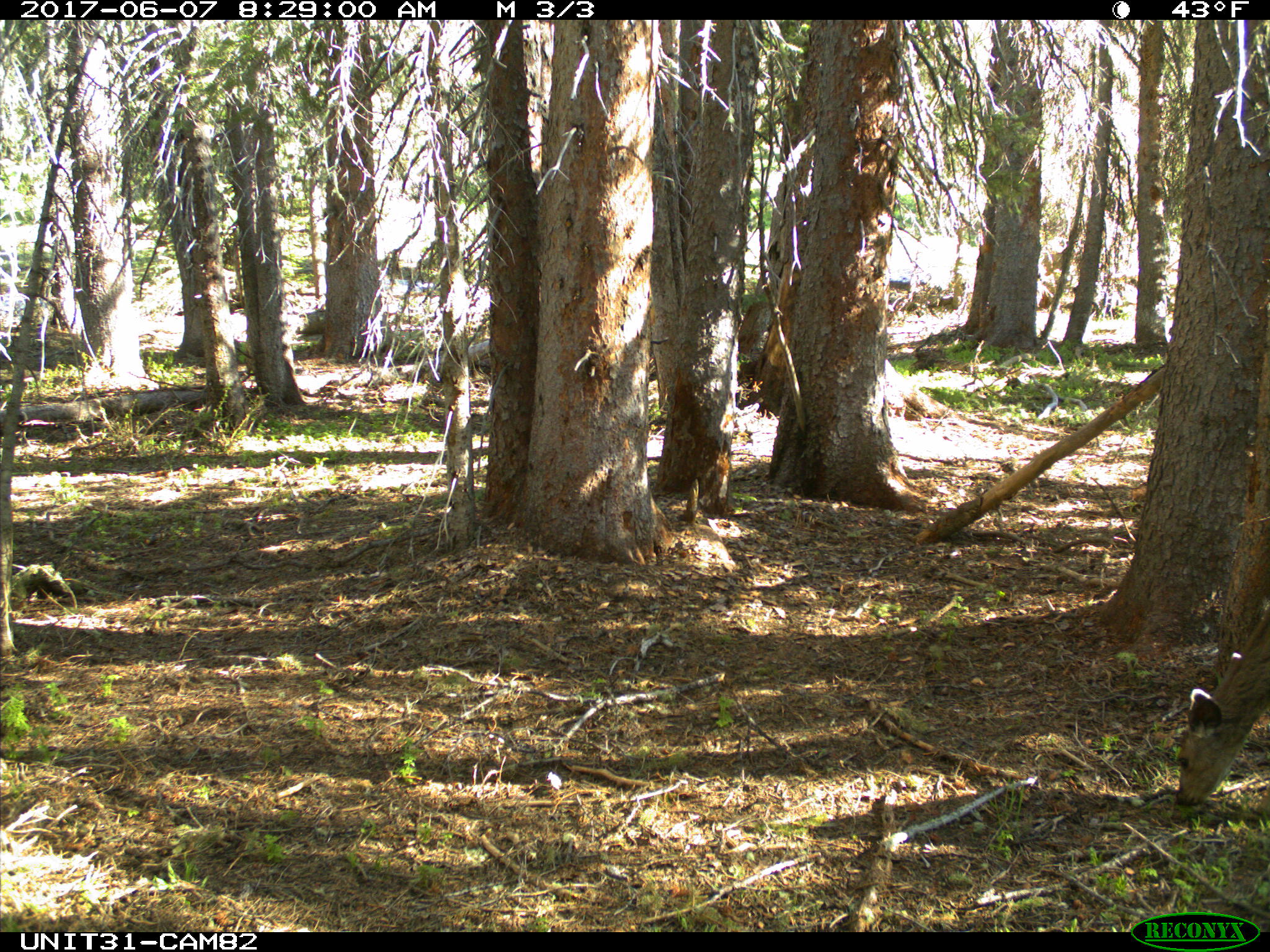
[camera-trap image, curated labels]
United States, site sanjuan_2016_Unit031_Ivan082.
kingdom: Animalia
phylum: Chordata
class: Mammalia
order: Artiodactyla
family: Cervidae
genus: Odocoileus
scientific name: Odocoileus hemionus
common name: mule deer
Odocoileus hemionus (mule deer).